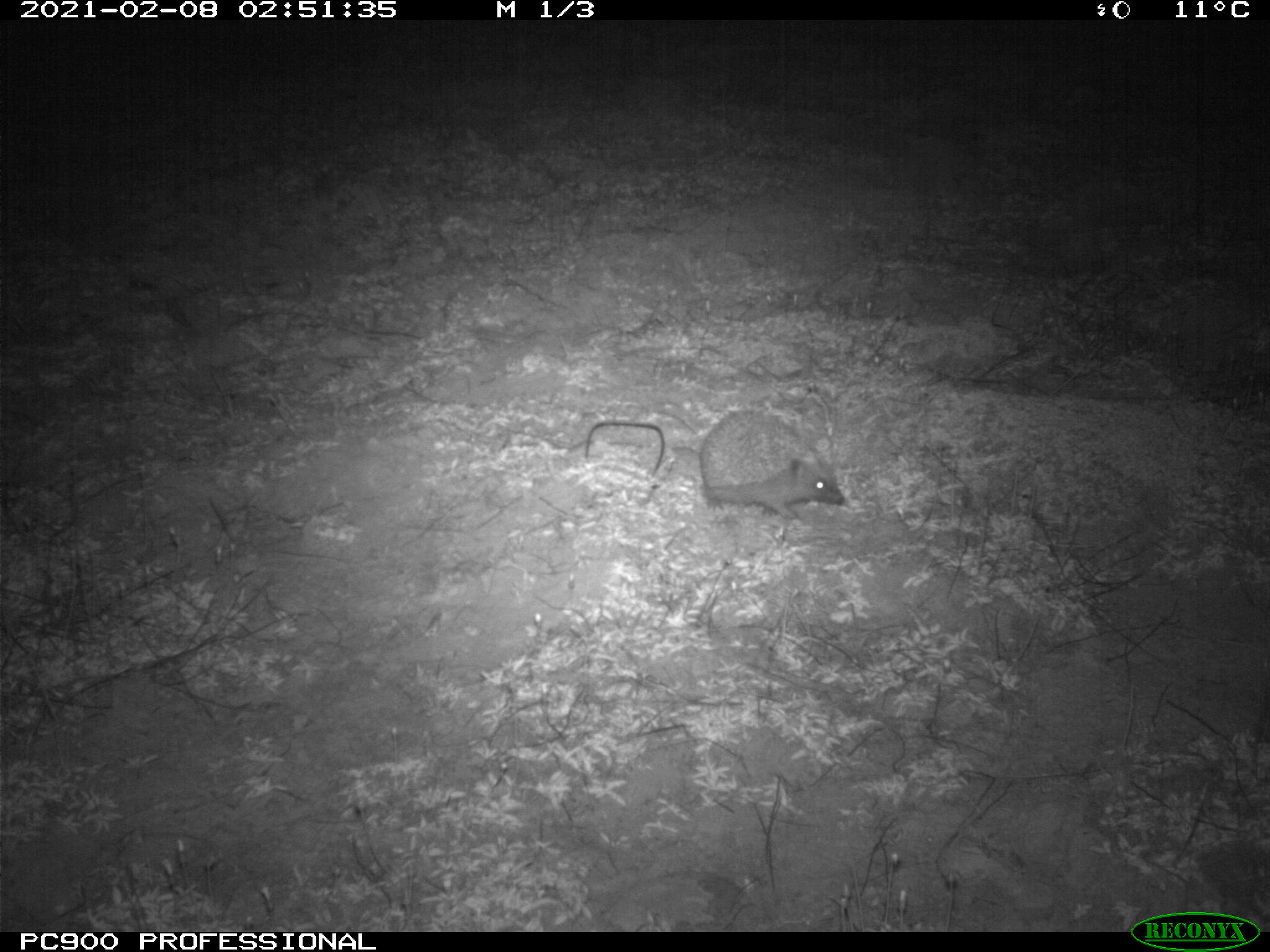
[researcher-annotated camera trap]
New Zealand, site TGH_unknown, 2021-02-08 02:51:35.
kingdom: Animalia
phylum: Chordata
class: Mammalia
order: Eulipotyphla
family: Erinaceidae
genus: Erinaceus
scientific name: Erinaceus europaeus europaeus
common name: european hedgehog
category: hedgehog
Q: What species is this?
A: Hedgehog (european hedgehog) (Erinaceus europaeus europaeus).